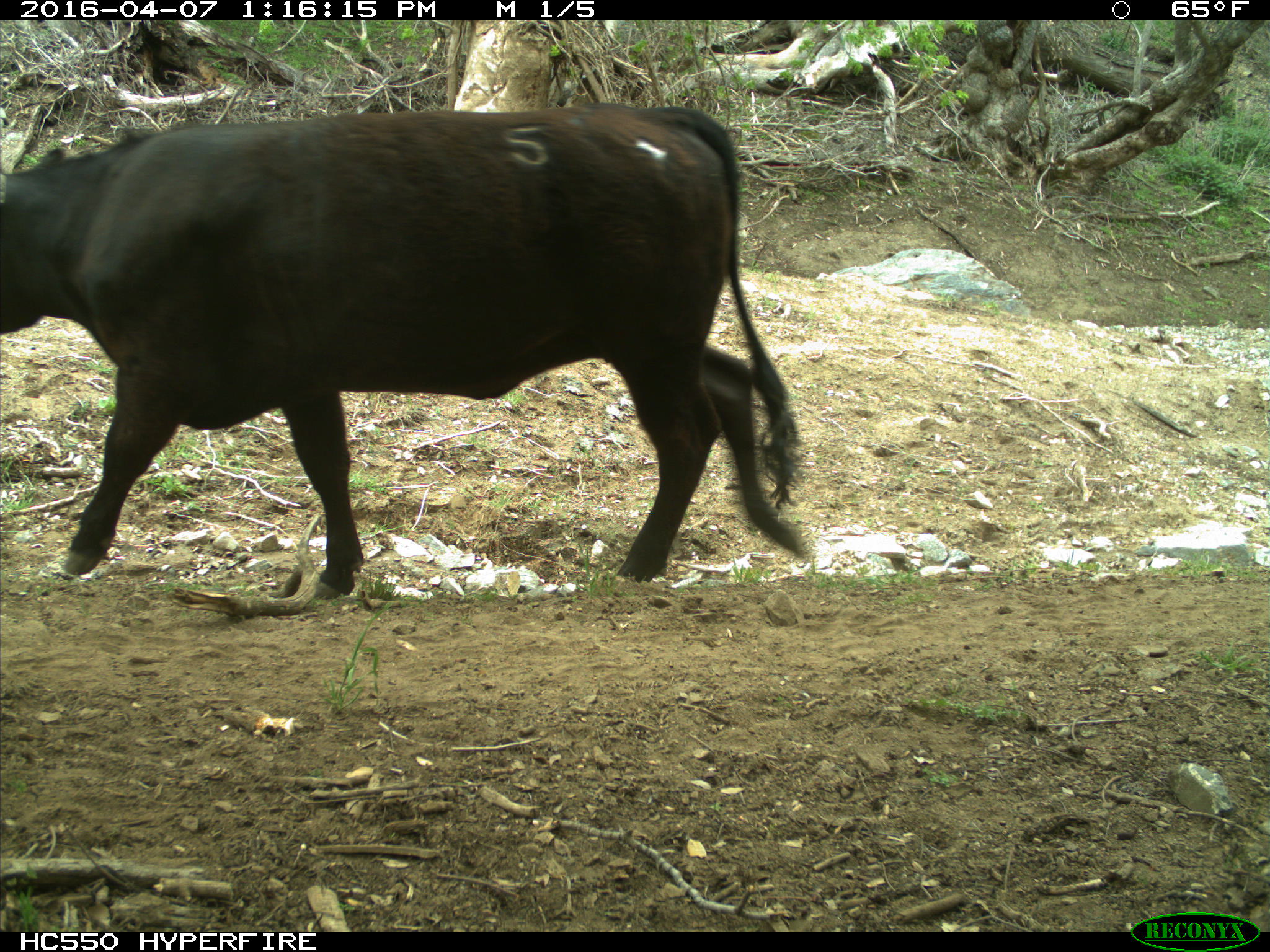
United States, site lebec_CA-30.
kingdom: Animalia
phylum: Chordata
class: Mammalia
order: Artiodactyla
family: Bovidae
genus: Bos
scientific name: Bos taurus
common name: domestic cow